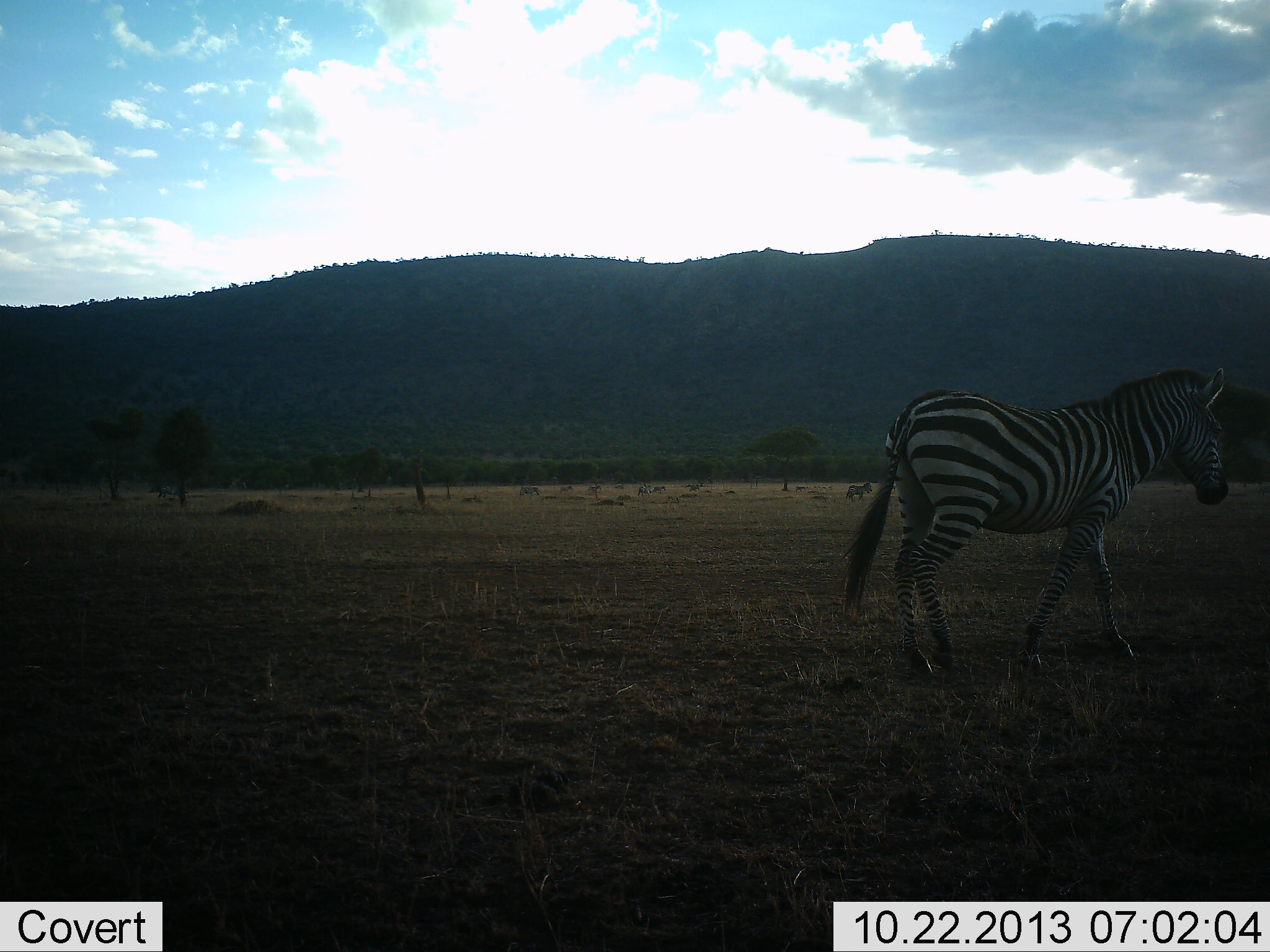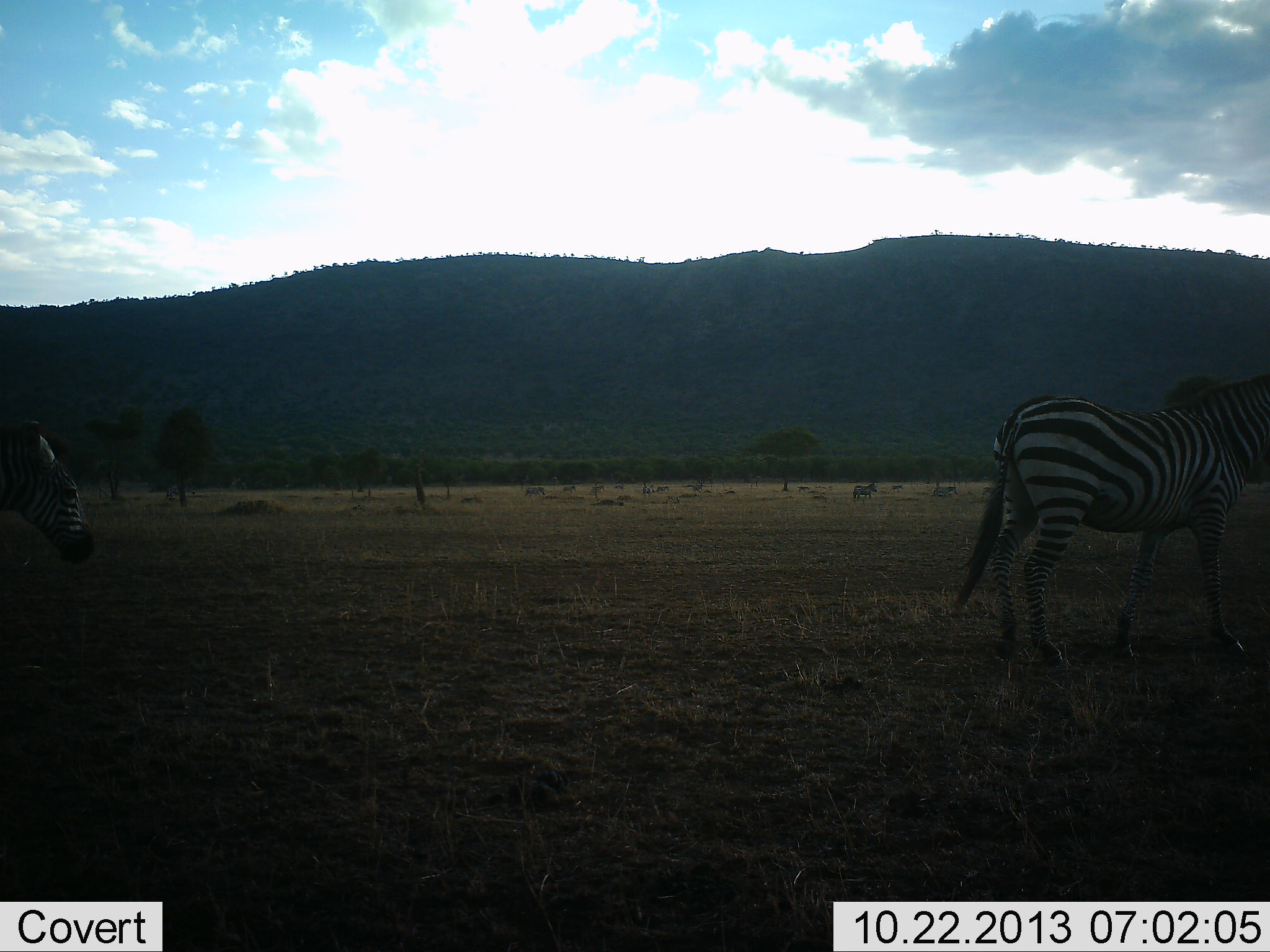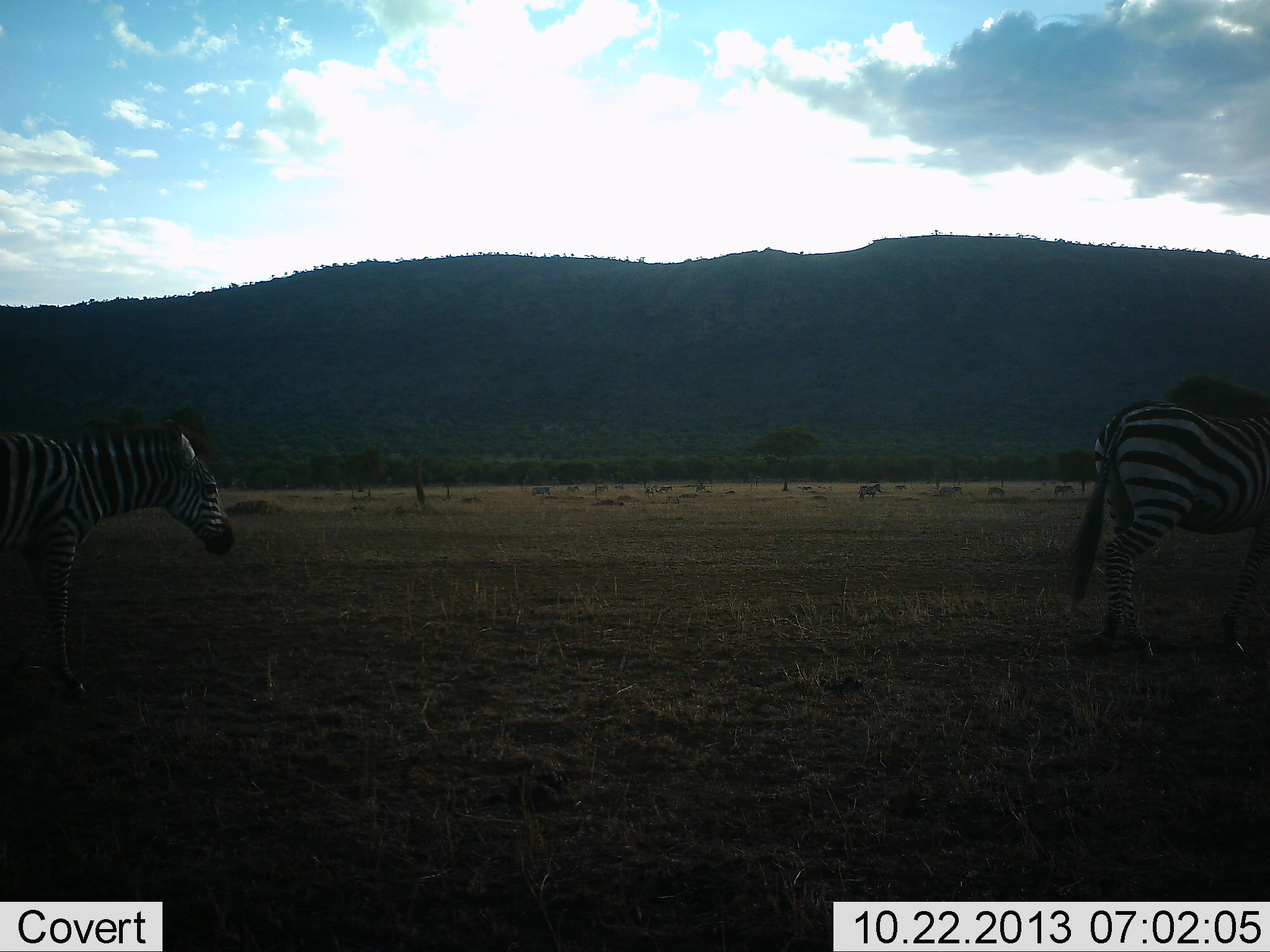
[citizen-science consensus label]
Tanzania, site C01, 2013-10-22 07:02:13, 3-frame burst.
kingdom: Animalia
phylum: Chordata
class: Mammalia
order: Perissodactyla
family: Equidae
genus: Equus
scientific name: Equus quagga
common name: plains zebra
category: zebra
Zebra (plains zebra) (Equus quagga), count 11-50. Behavior (volunteer vote fractions): standing 0%, resting 0%, moving 100%, interacting 0%. Young present (vote fraction): 0%. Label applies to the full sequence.